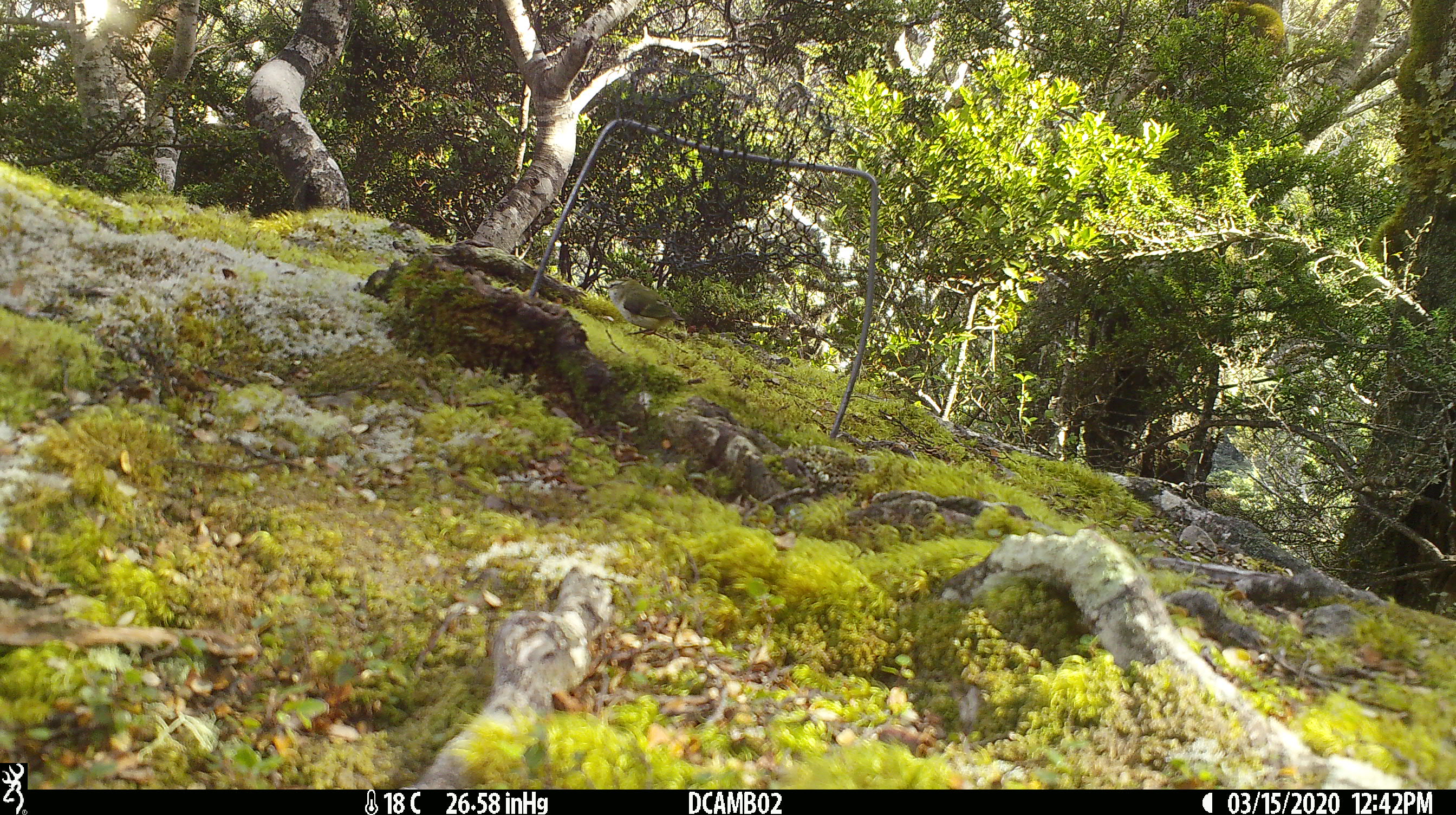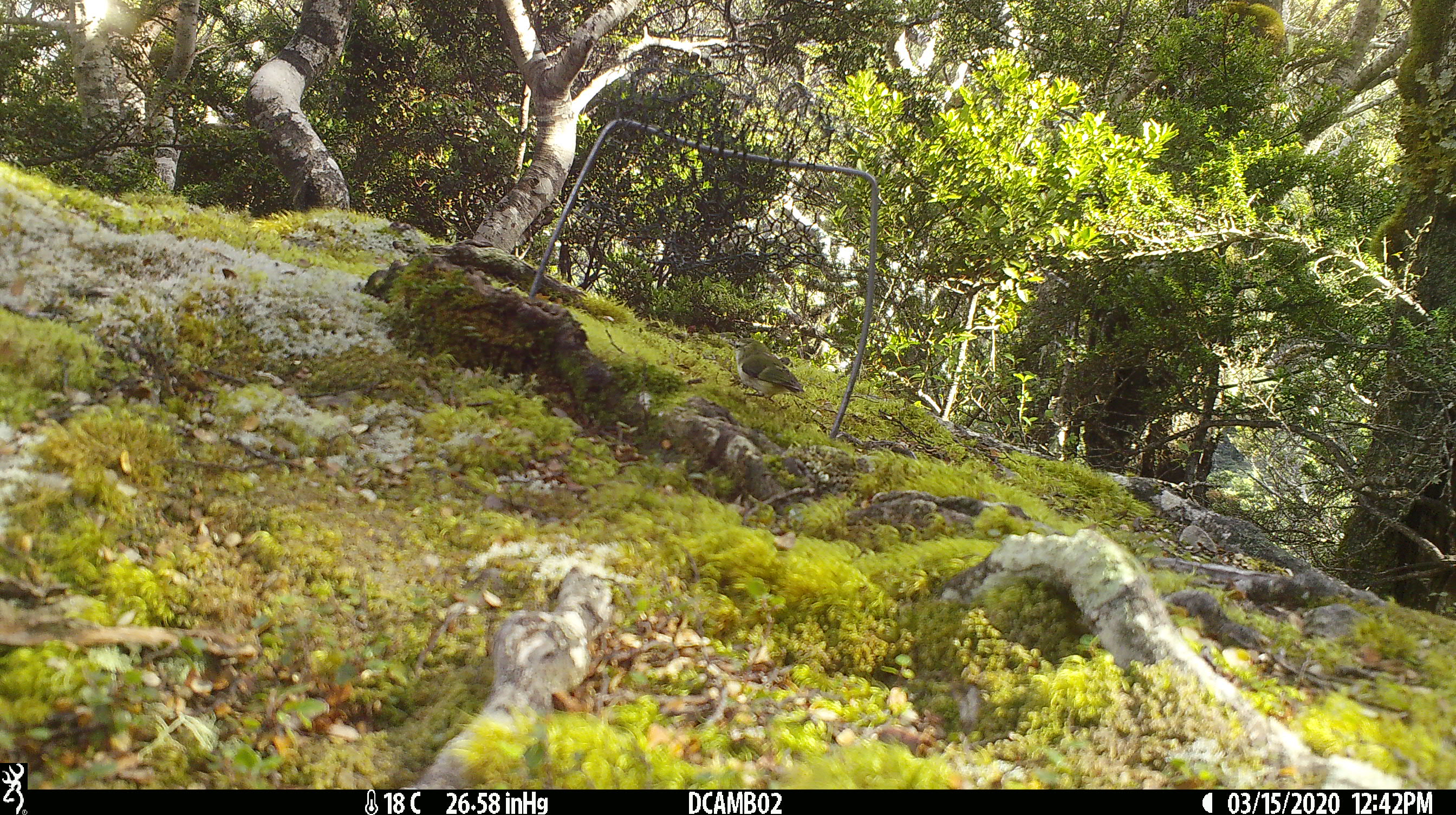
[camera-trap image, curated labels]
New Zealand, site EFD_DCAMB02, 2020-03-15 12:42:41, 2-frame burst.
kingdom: Animalia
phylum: Chordata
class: Aves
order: Passeriformes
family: Acanthisittidae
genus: Acanthisitta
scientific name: Acanthisitta chloris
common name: rifleman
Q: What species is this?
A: Rifleman (Acanthisitta chloris).